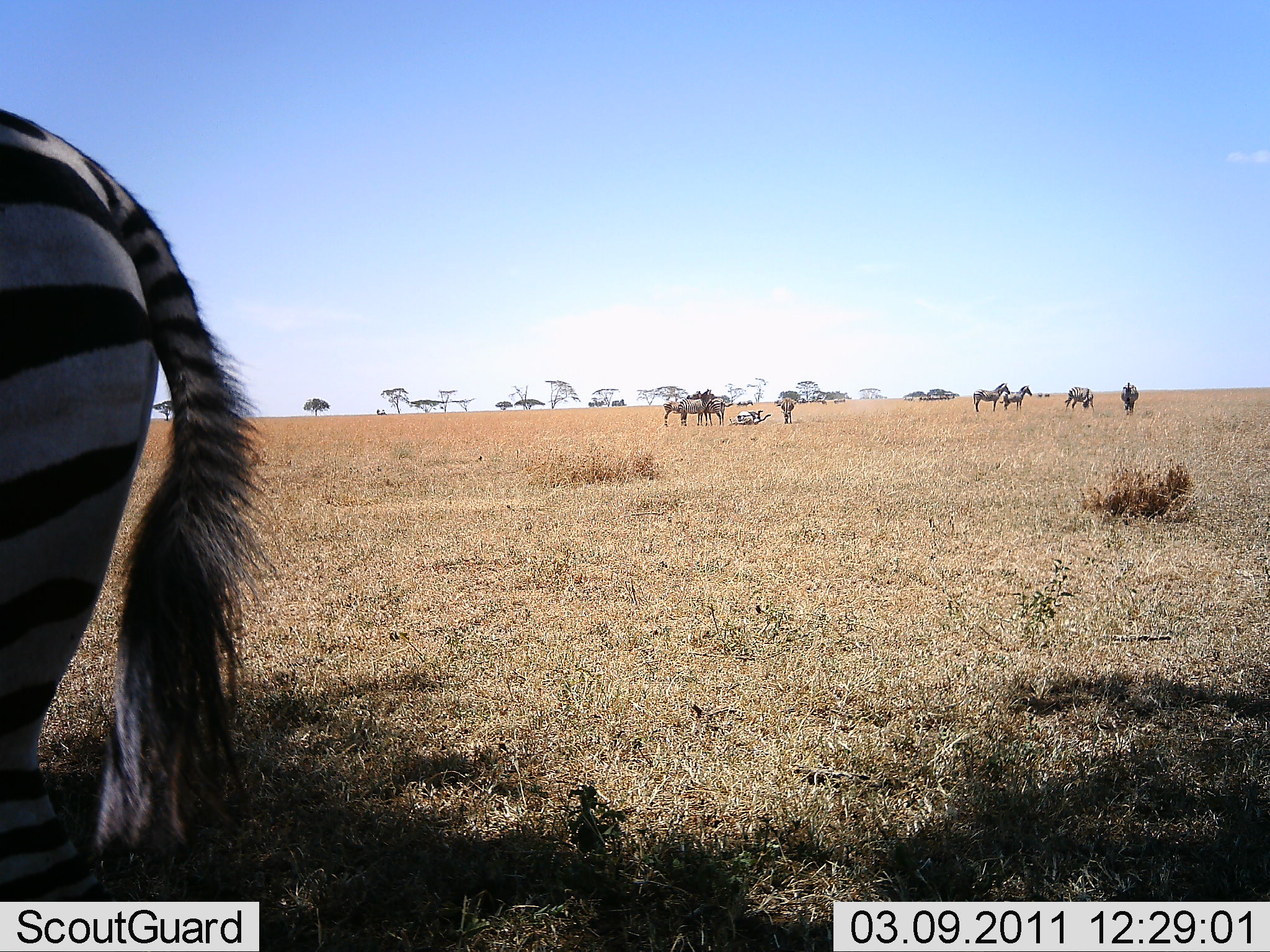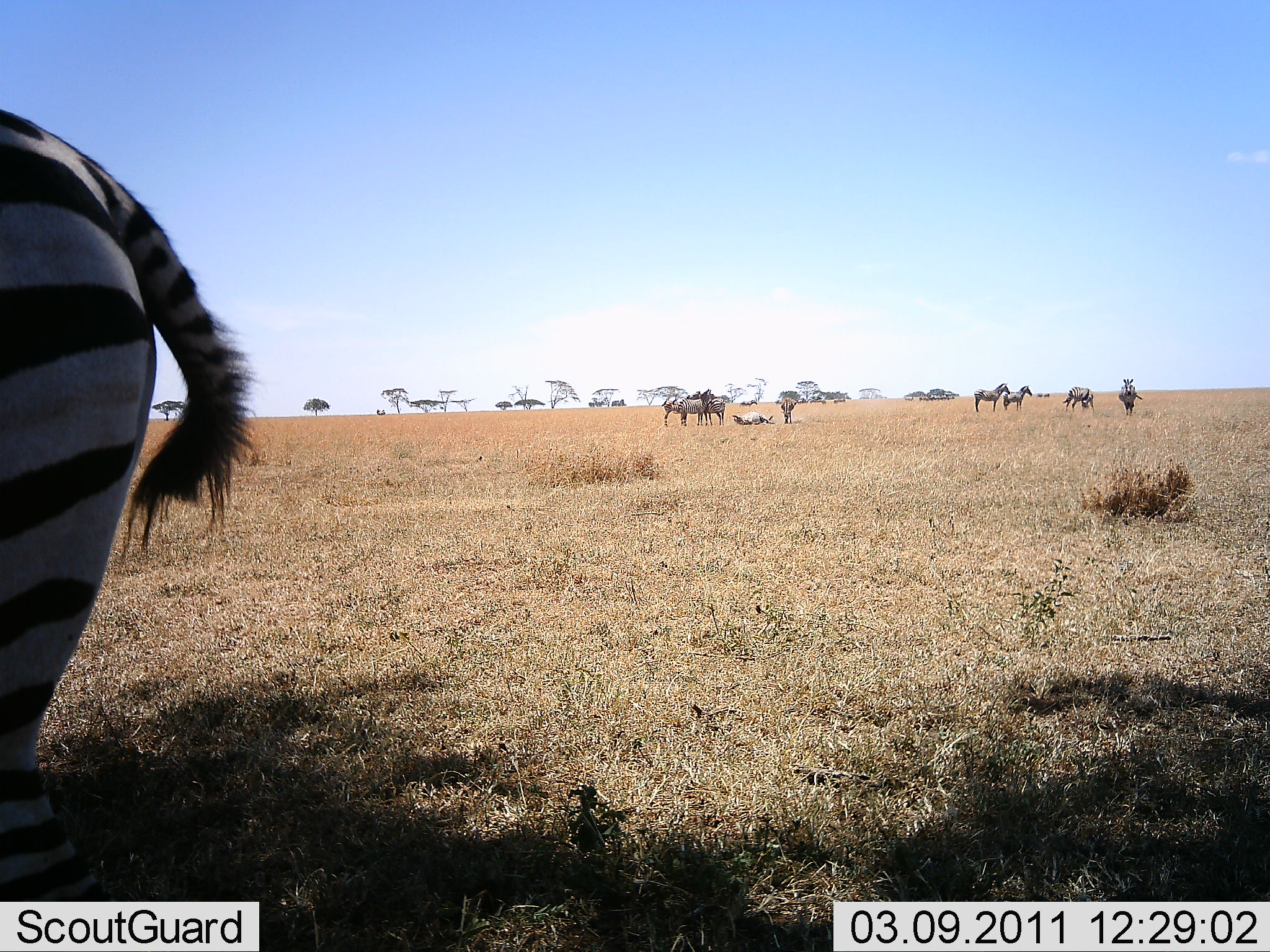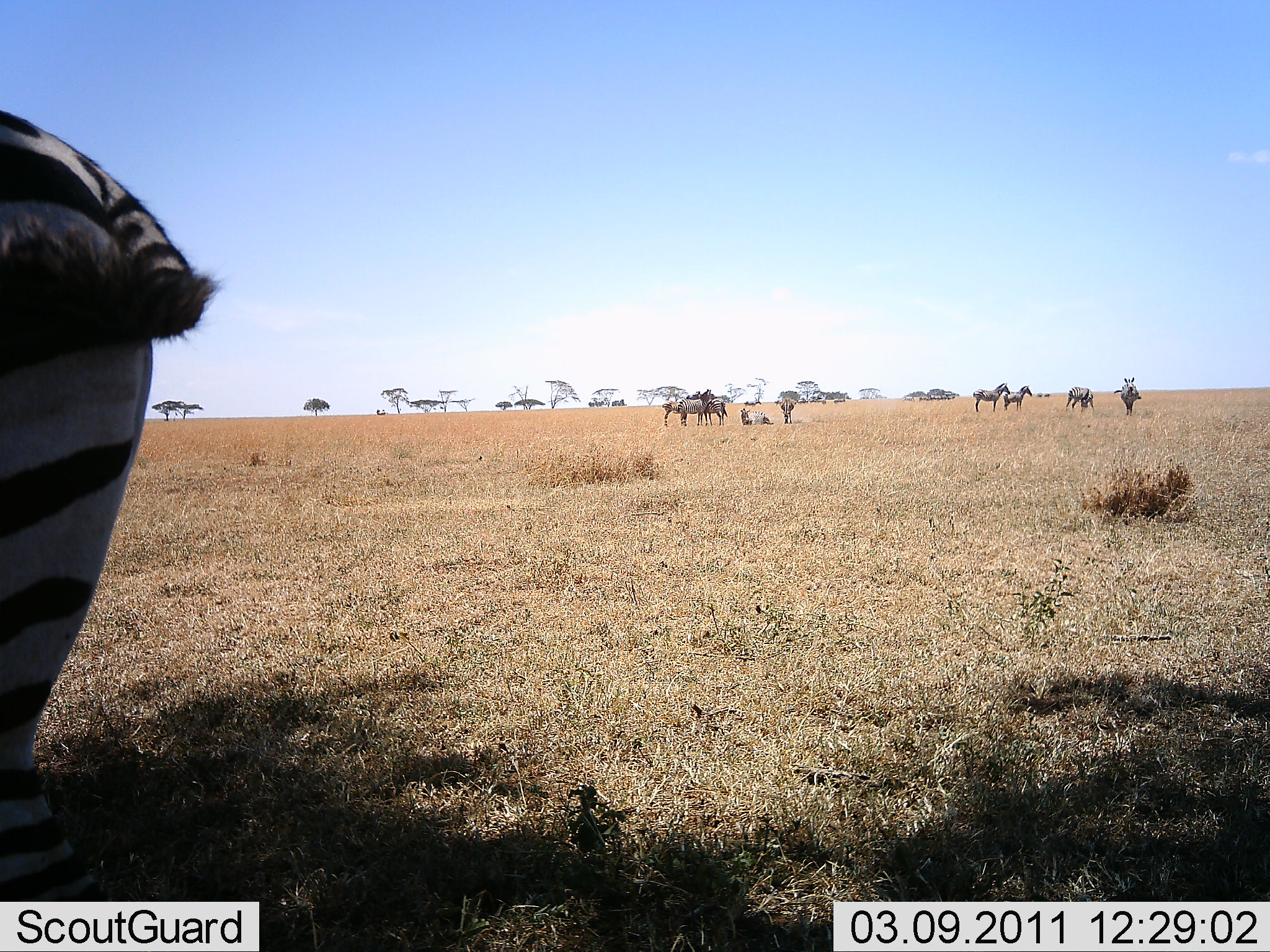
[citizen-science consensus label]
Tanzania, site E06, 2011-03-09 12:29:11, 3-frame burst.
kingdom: Animalia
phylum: Chordata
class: Mammalia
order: Perissodactyla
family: Equidae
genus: Equus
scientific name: Equus quagga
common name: plains zebra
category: zebra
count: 10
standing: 92%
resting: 62%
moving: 23%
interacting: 23%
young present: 0%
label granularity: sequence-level